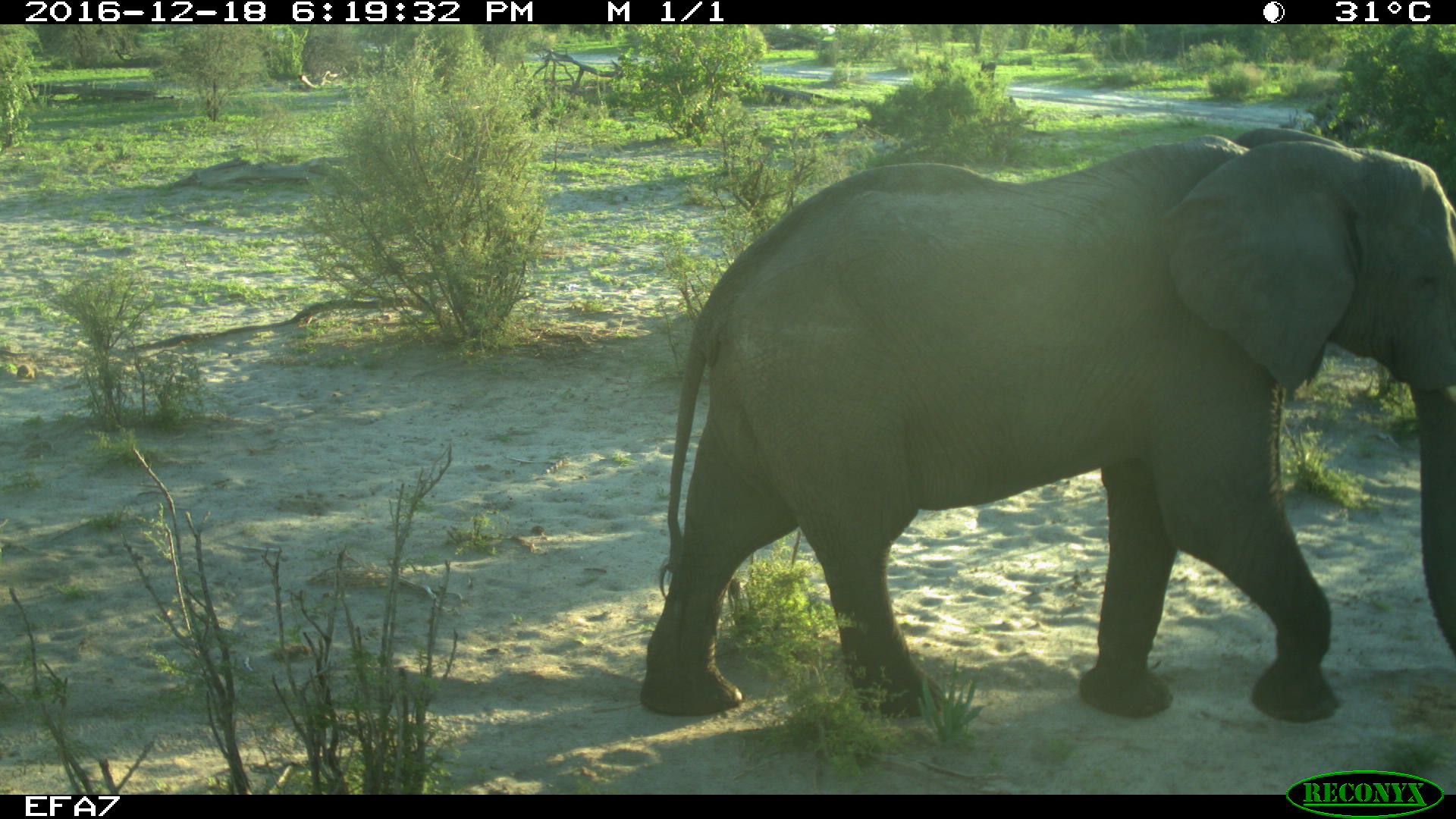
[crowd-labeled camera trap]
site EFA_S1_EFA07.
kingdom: Animalia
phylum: Chordata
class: Mammalia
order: Proboscidea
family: Elephantidae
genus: Loxodonta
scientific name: Loxodonta africana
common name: african bush elephant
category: elephant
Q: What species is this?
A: Elephant (african bush elephant) (Loxodonta africana).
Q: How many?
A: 1.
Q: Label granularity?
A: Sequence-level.